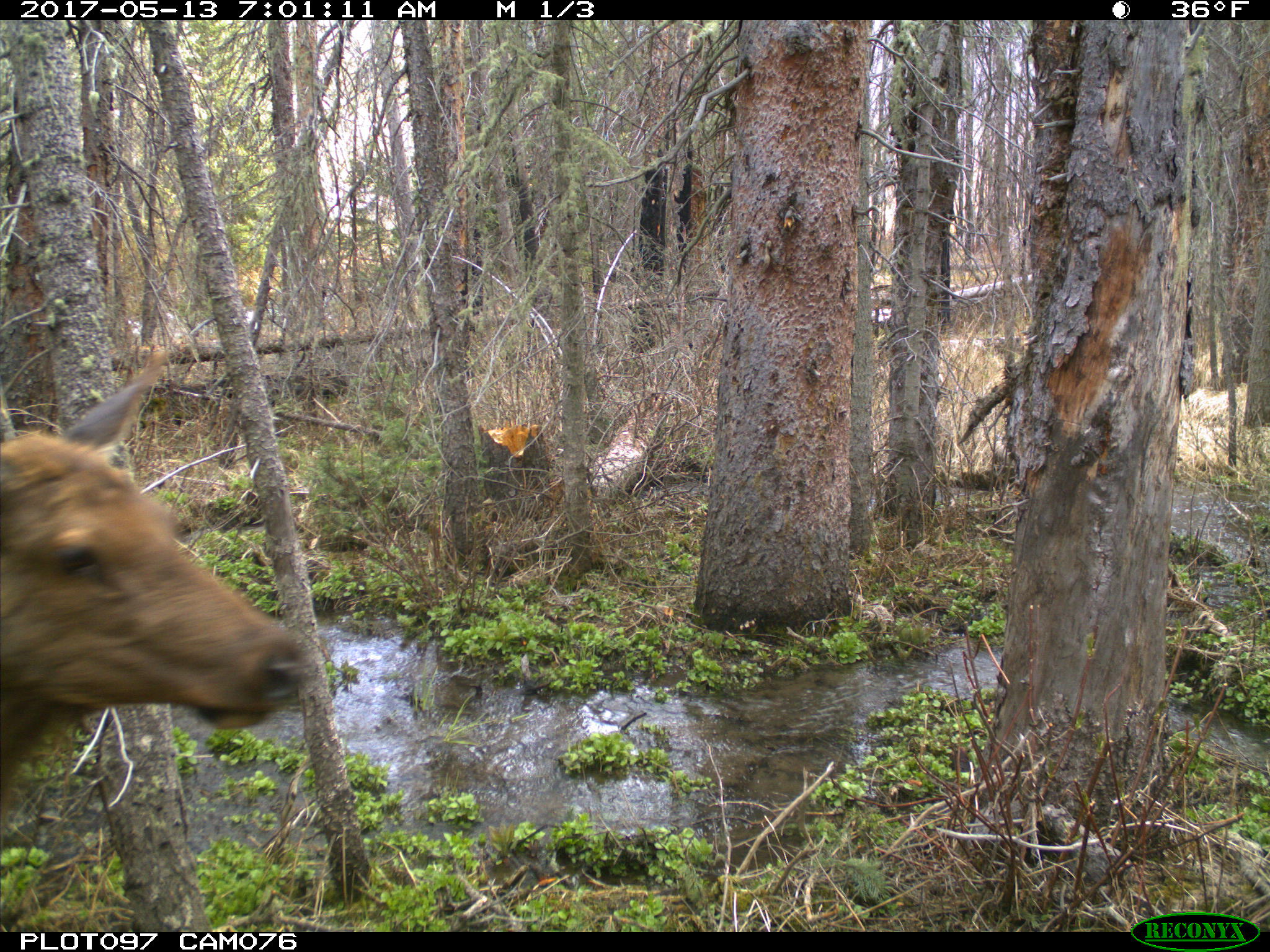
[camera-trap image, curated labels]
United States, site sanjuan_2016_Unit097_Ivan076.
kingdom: Animalia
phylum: Chordata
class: Mammalia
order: Artiodactyla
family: Cervidae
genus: Cervus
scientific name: Cervus elaphus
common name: red deer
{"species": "Cervus elaphus (red deer)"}